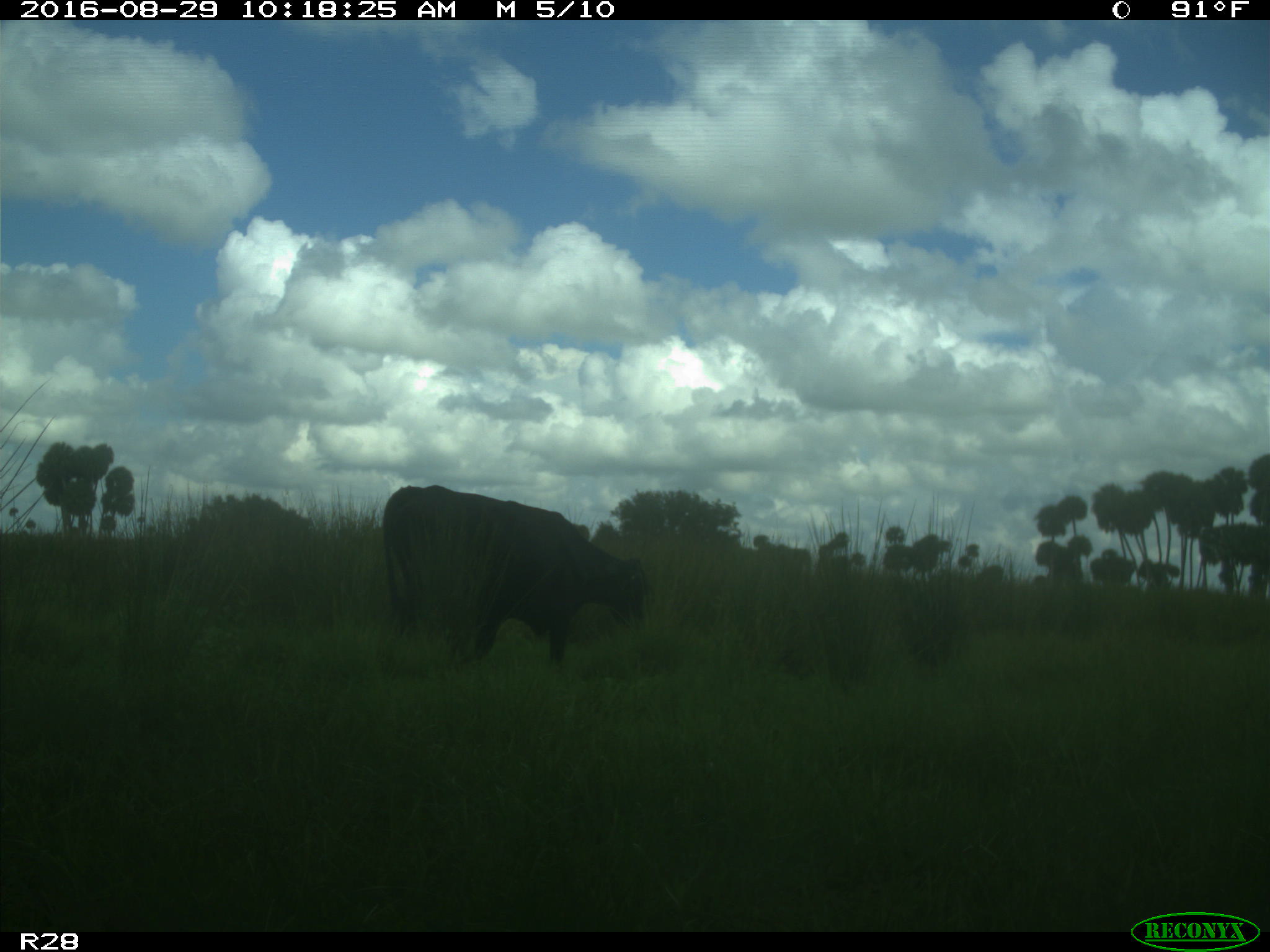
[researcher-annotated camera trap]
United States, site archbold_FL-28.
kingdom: Animalia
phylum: Chordata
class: Mammalia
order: Artiodactyla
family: Bovidae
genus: Bos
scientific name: Bos taurus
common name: domestic cow